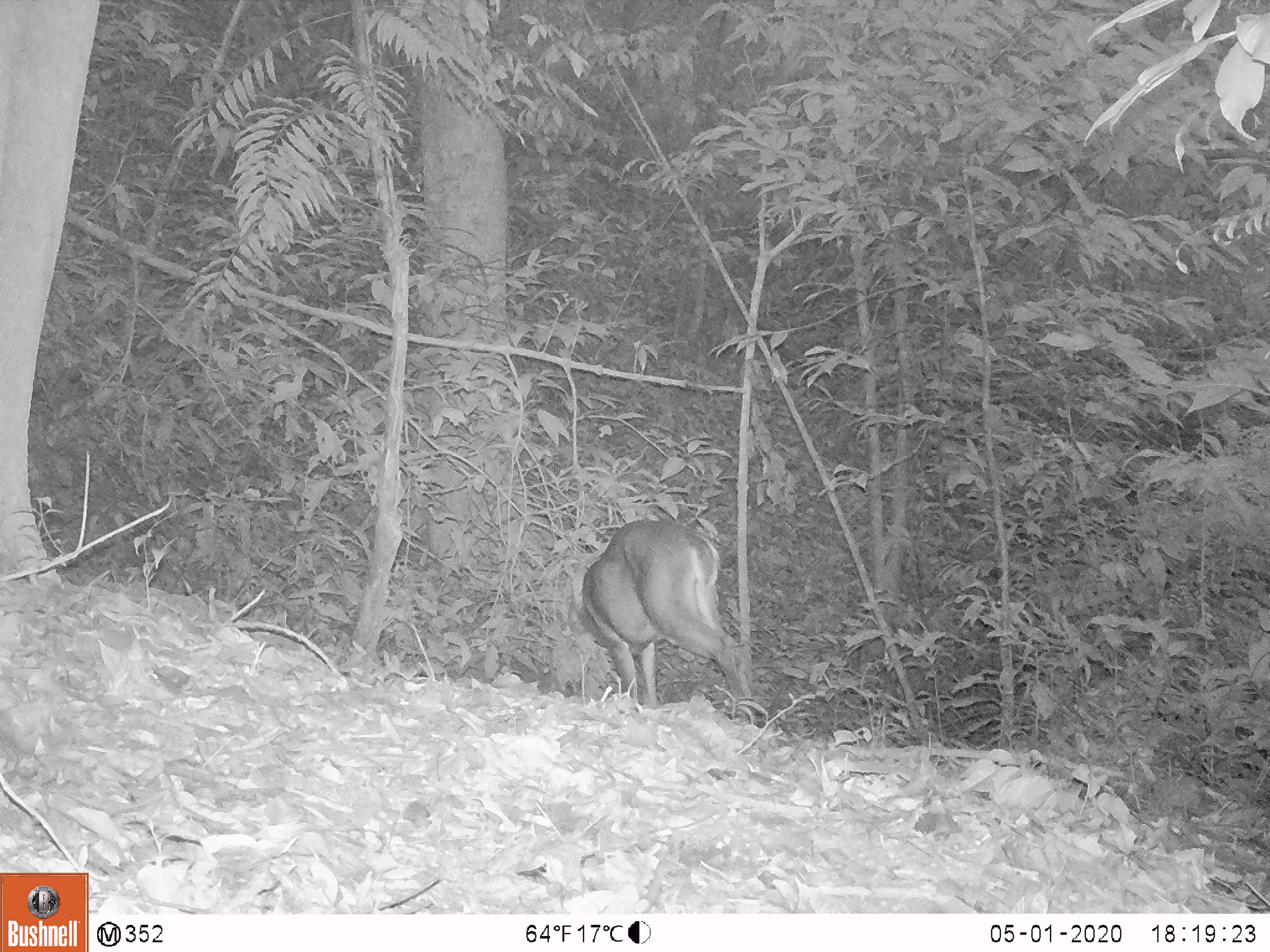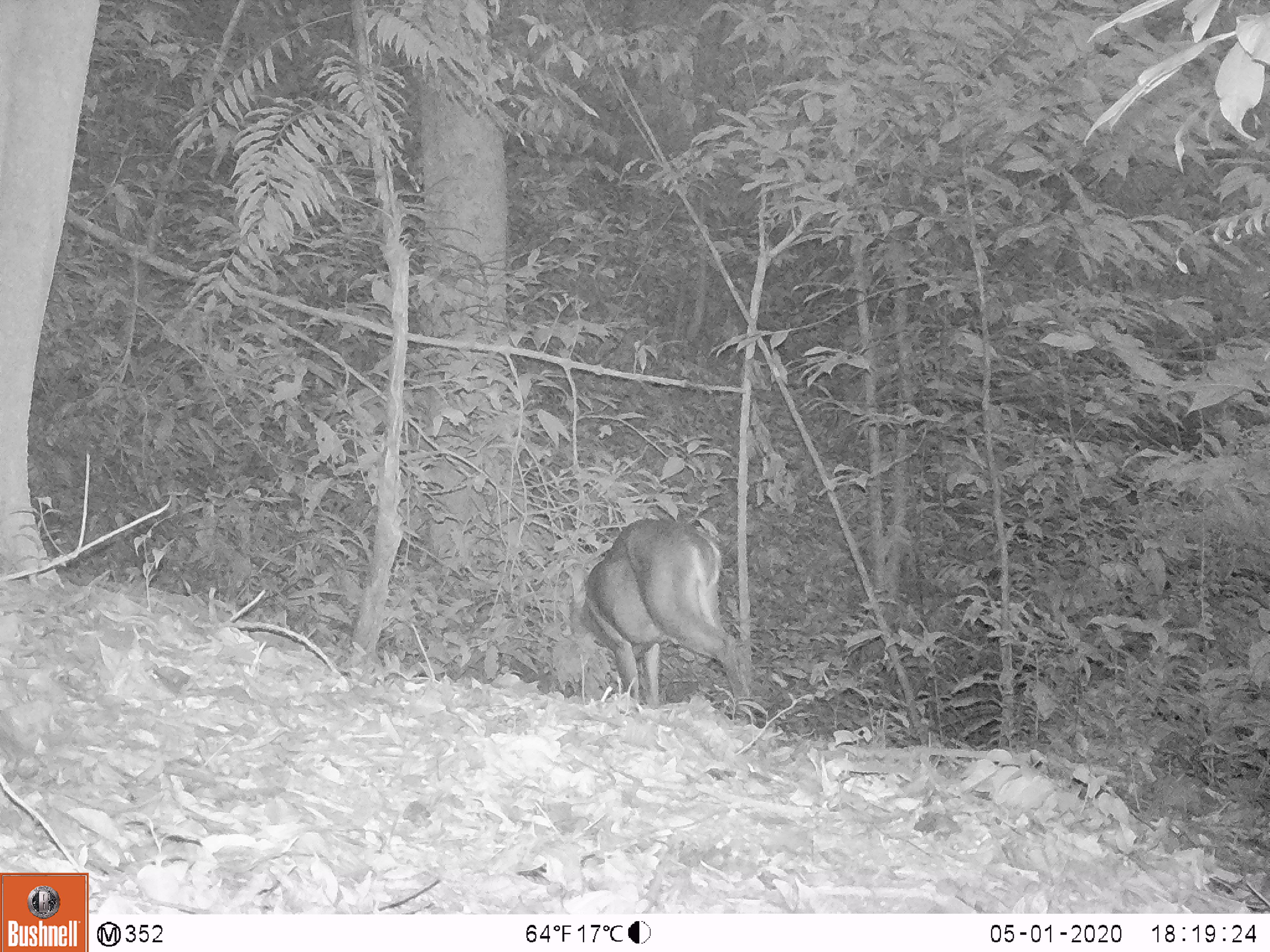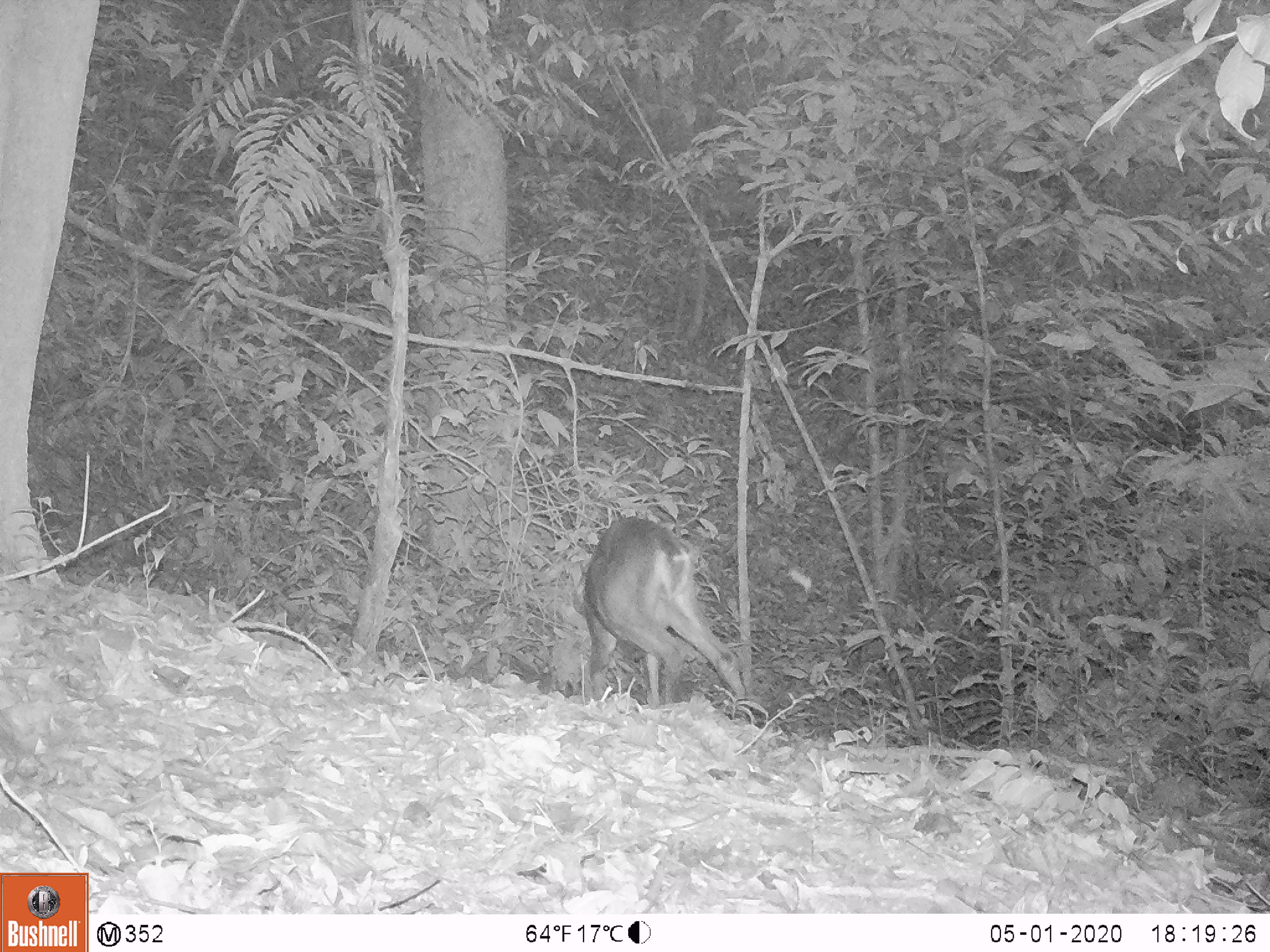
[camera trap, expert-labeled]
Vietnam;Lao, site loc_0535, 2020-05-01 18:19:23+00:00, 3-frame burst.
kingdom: Animalia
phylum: Chordata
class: Mammalia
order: Artiodactyla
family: Cervidae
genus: Muntiacus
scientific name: Muntiacus vuquangensis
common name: large-antlered muntjac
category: large antlered muntjac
Large antlered muntjac (large-antlered muntjac) (Muntiacus vuquangensis). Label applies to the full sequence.